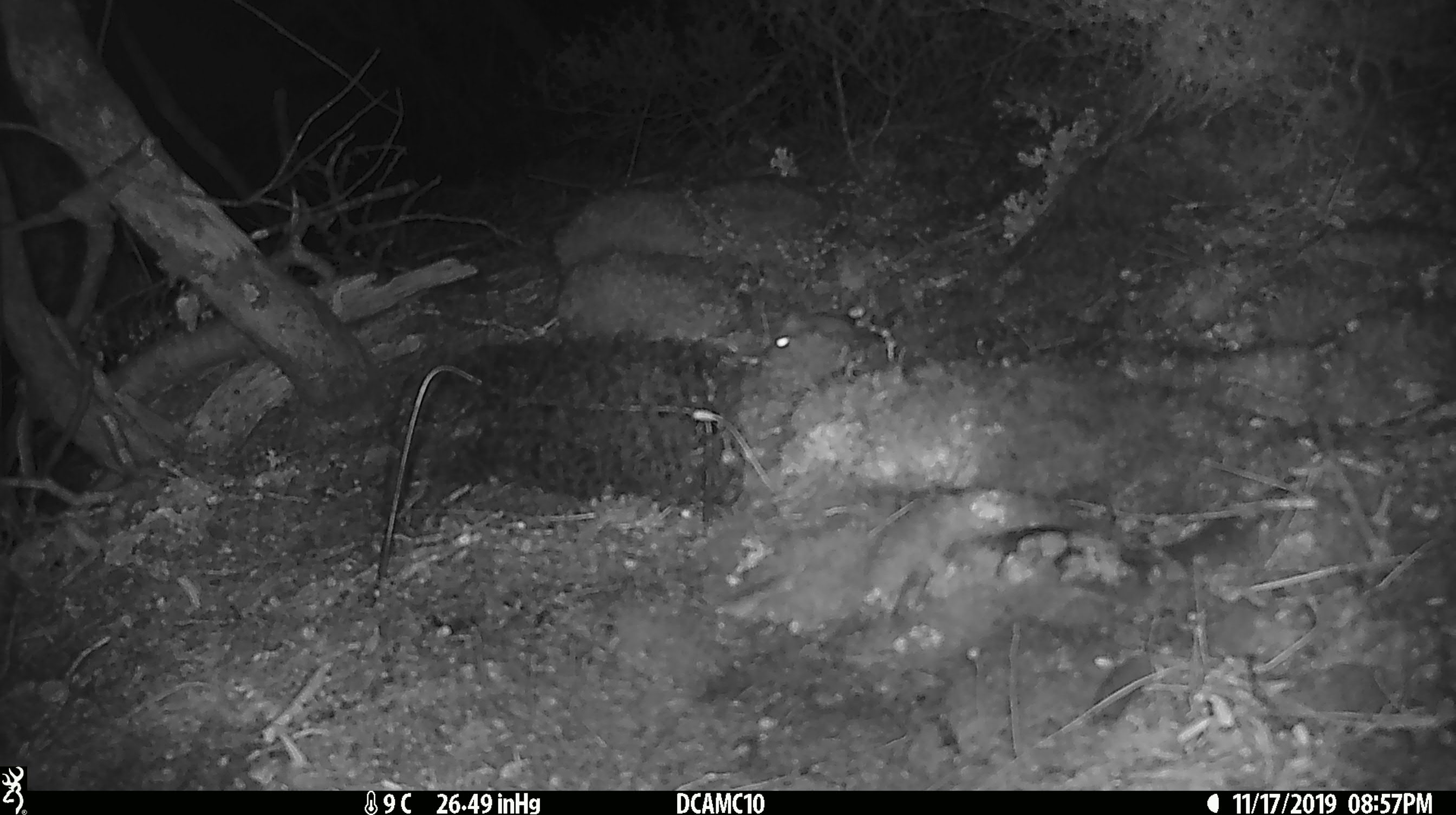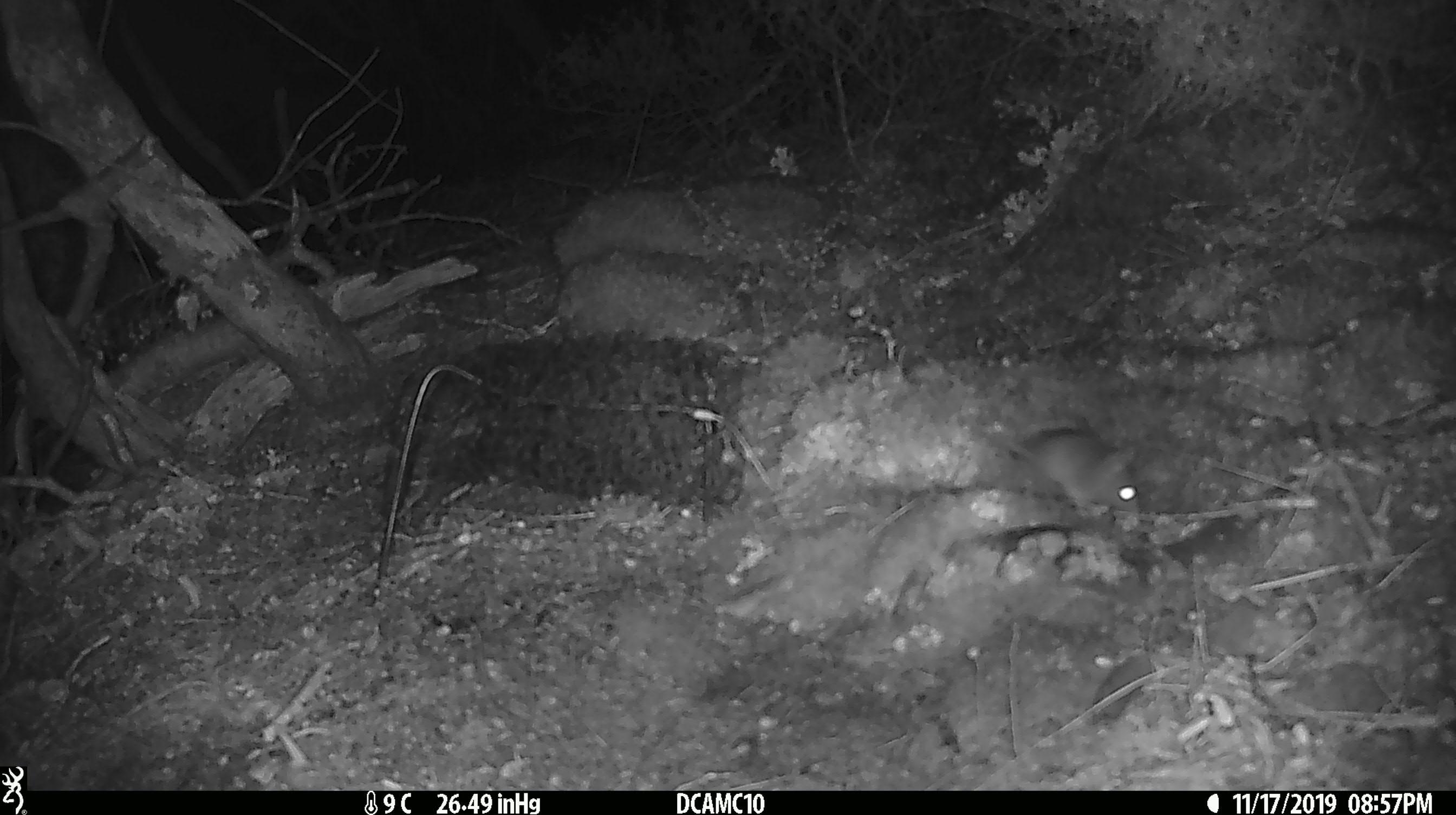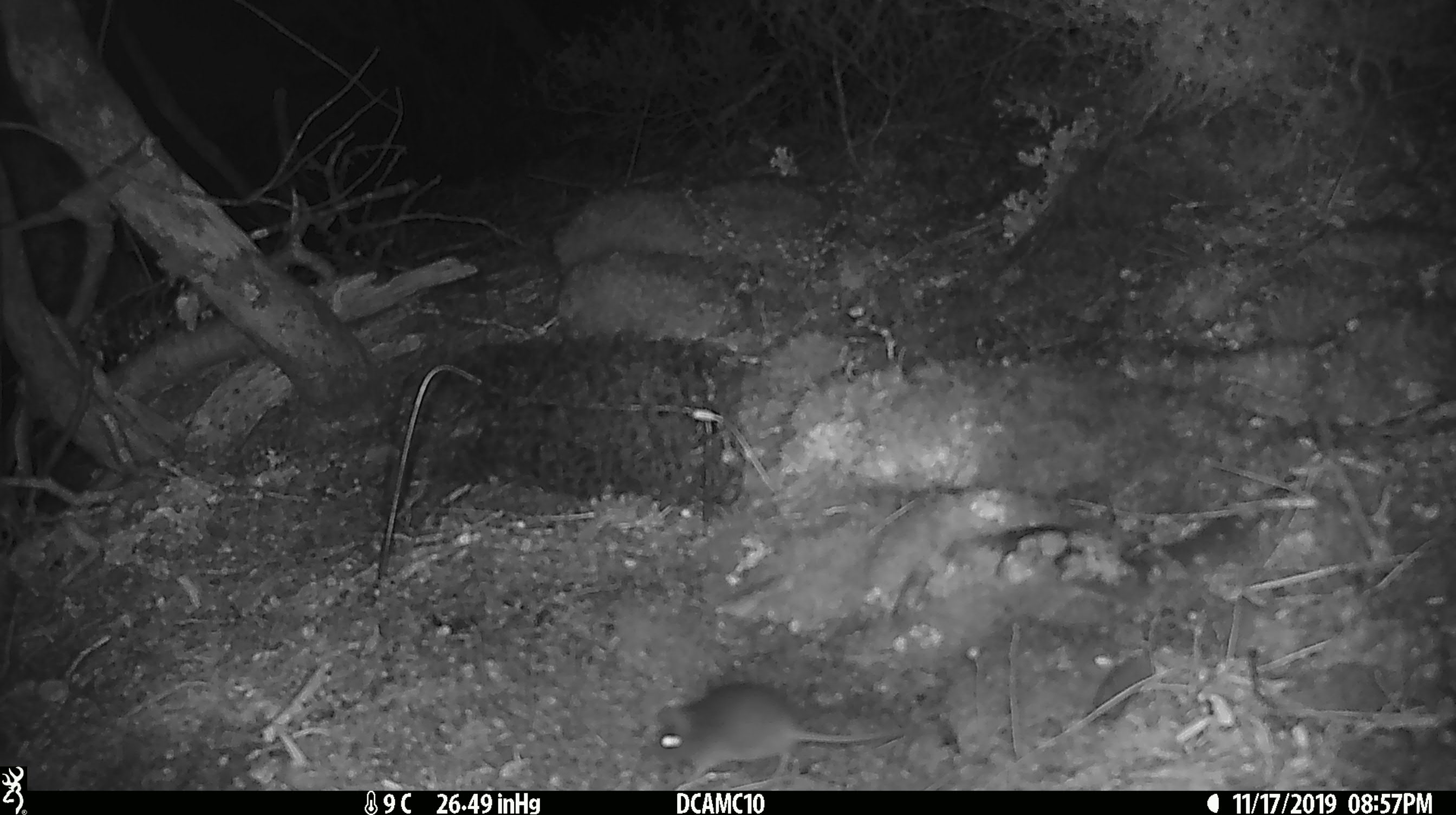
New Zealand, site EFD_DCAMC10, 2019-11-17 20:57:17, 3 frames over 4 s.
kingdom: Animalia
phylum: Chordata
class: Mammalia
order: Rodentia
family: Muridae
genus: Mus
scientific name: Mus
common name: mouse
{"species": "mouse (Mus)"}